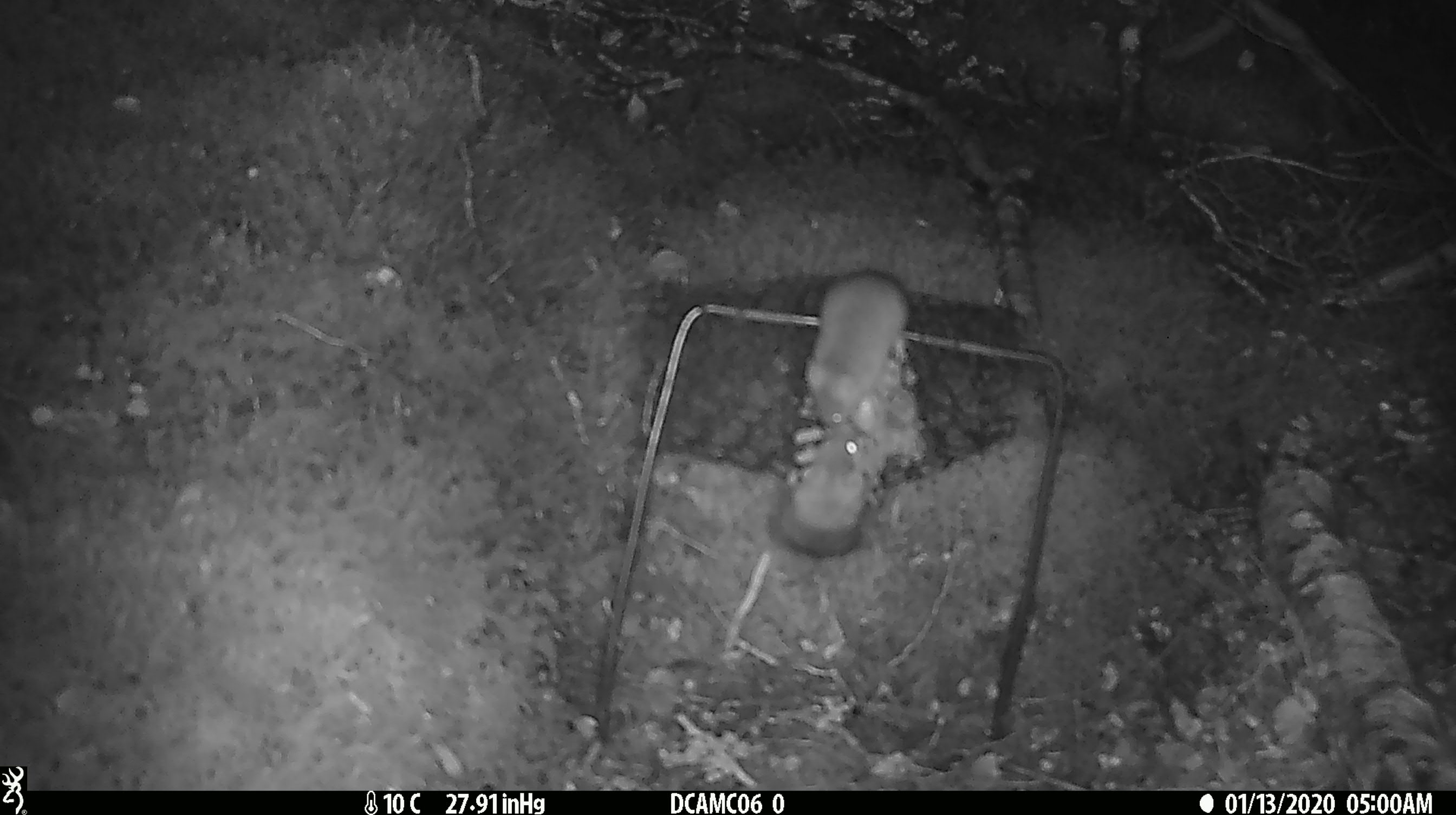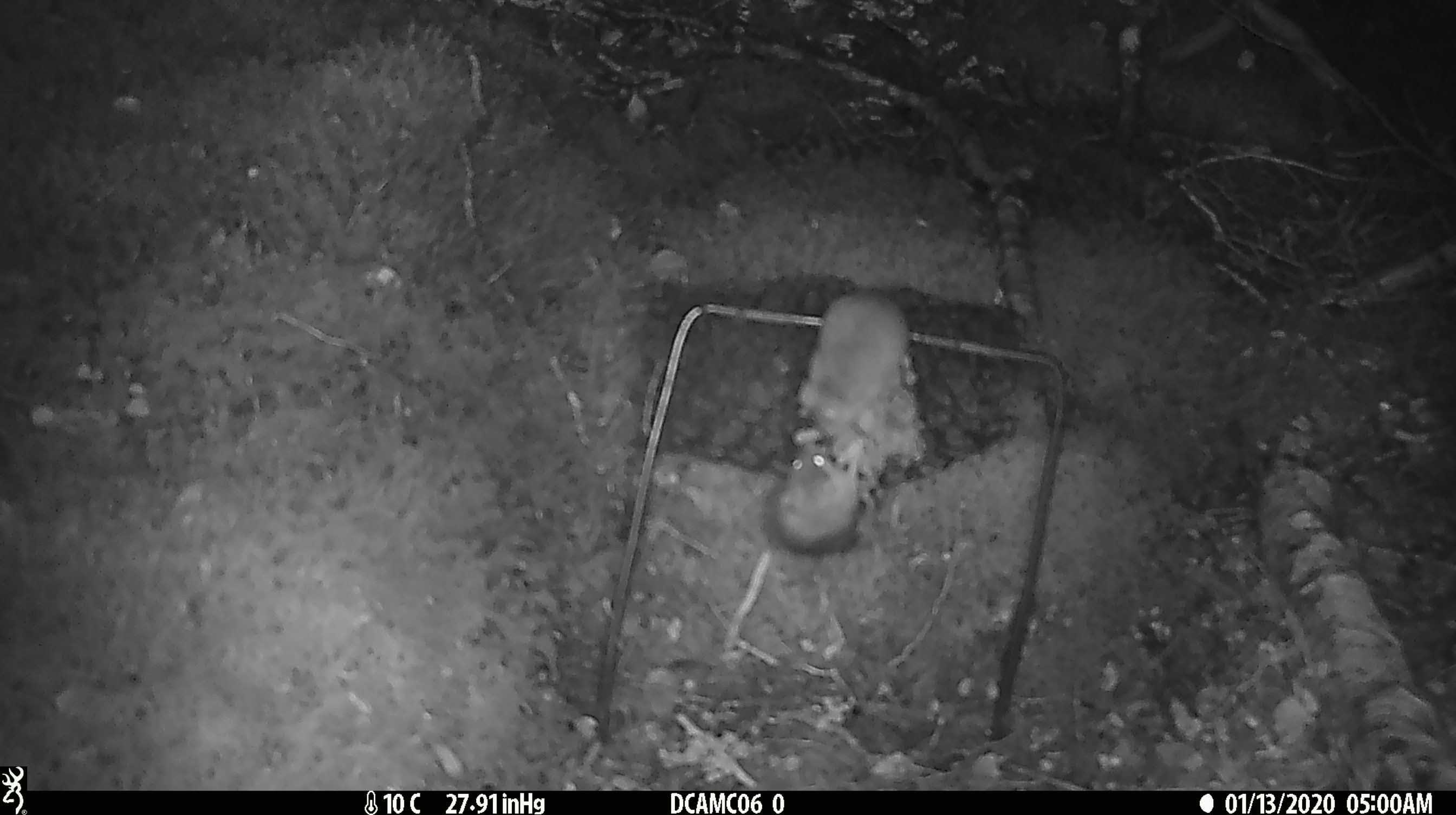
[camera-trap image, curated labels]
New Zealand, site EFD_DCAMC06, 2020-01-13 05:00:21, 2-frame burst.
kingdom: Animalia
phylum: Chordata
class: Mammalia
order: Rodentia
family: Muridae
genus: Mus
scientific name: Mus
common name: mouse